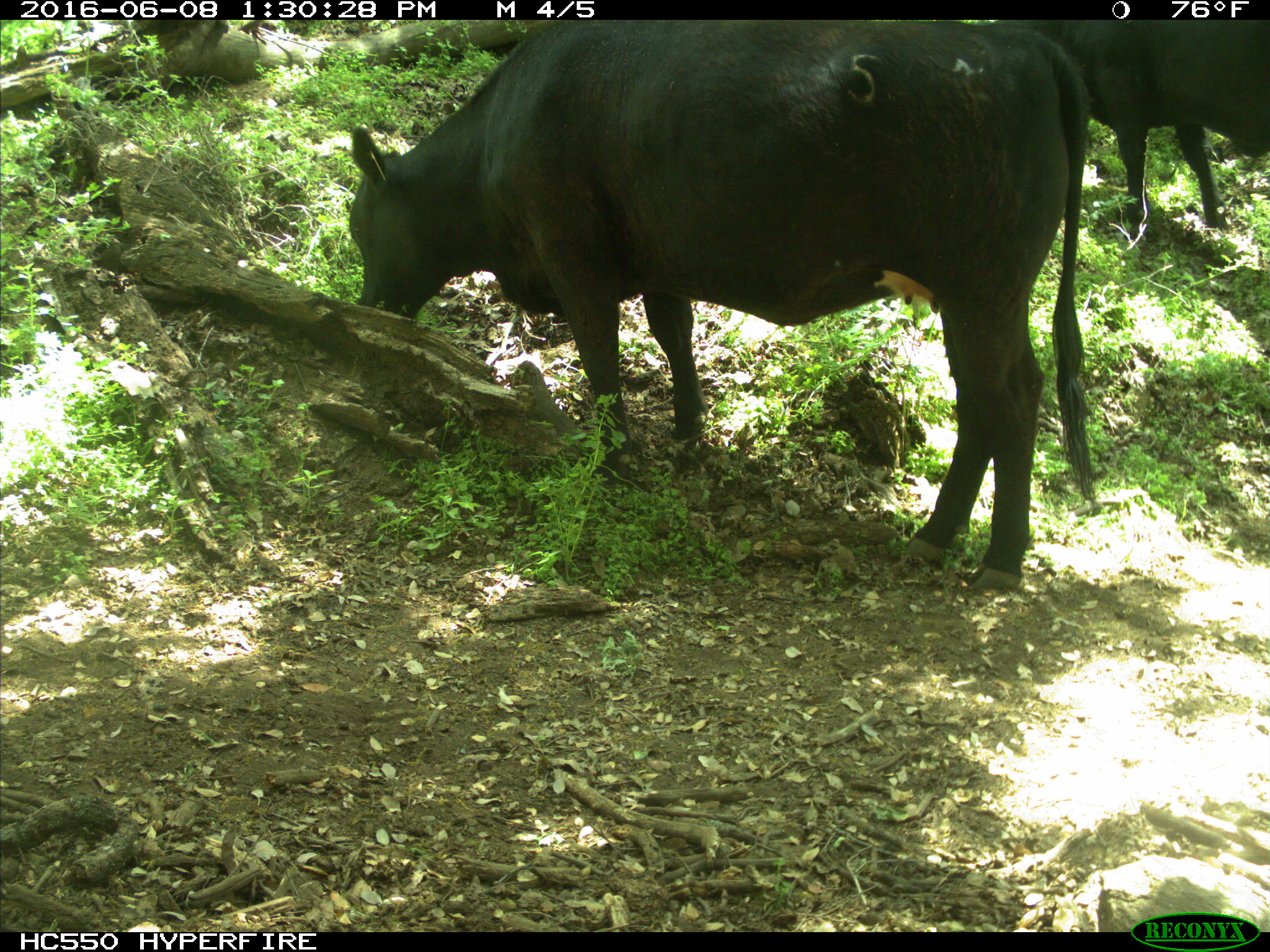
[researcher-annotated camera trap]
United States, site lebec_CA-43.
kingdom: Animalia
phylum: Chordata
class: Mammalia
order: Artiodactyla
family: Bovidae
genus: Bos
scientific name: Bos taurus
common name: domestic cow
Bos taurus (domestic cow).